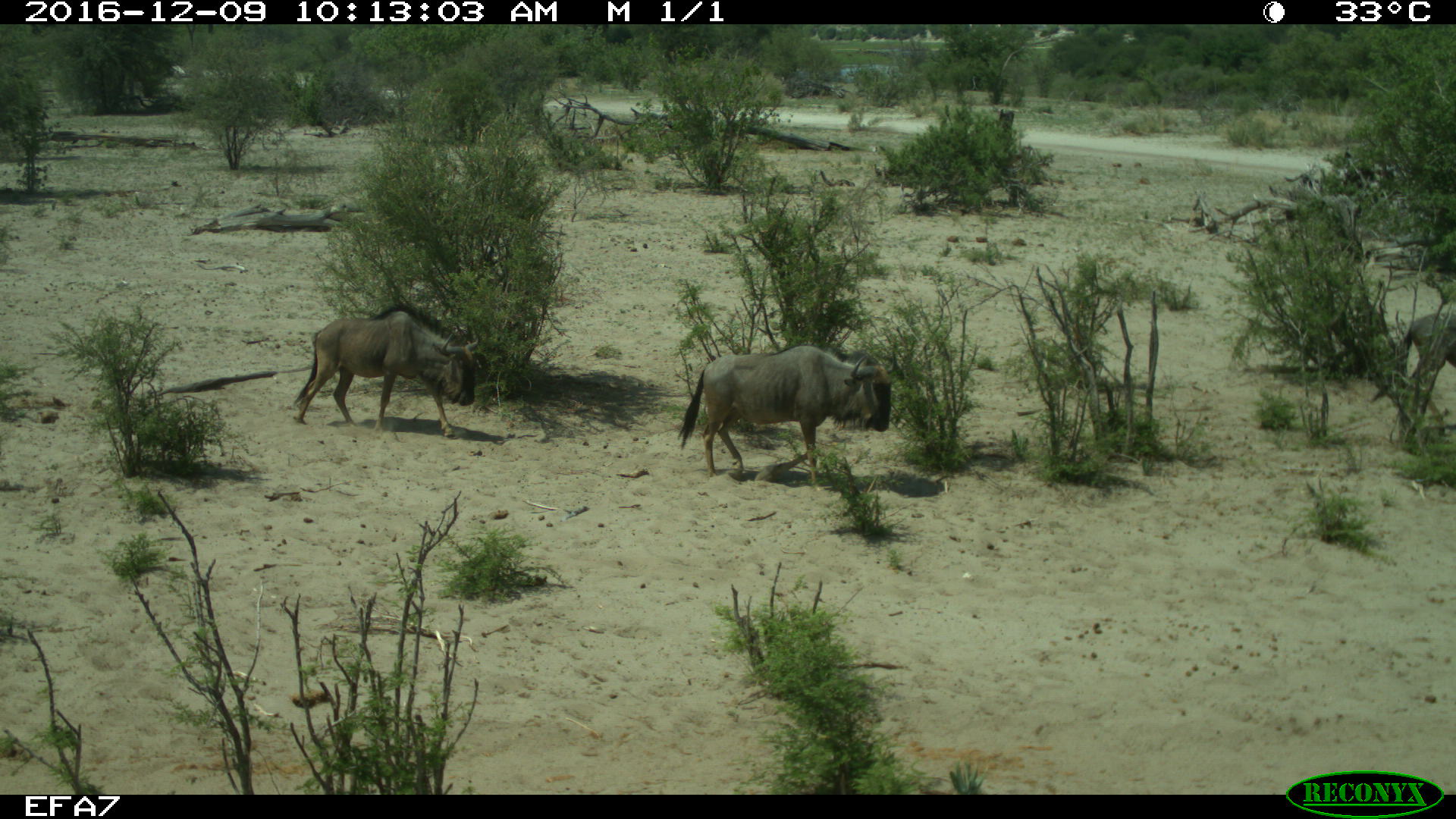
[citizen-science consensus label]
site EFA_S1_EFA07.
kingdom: Animalia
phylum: Chordata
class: Mammalia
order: Artiodactyla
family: Bovidae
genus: Connochaetes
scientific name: Connochaetes taurinus taurinus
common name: blue wildebeest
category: wildebeestblue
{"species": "wildebeestblue (blue wildebeest) (Connochaetes taurinus taurinus)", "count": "3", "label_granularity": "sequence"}